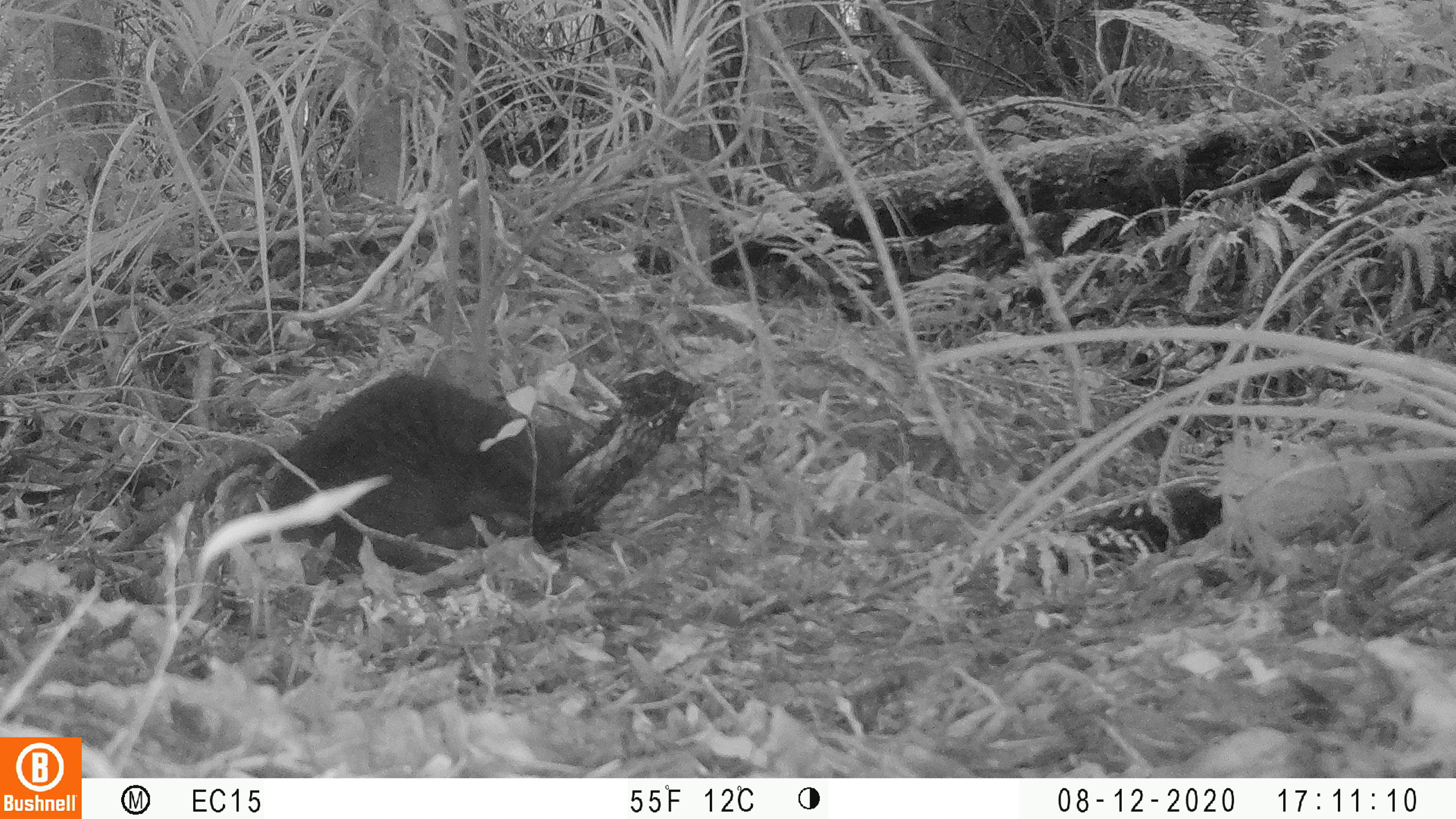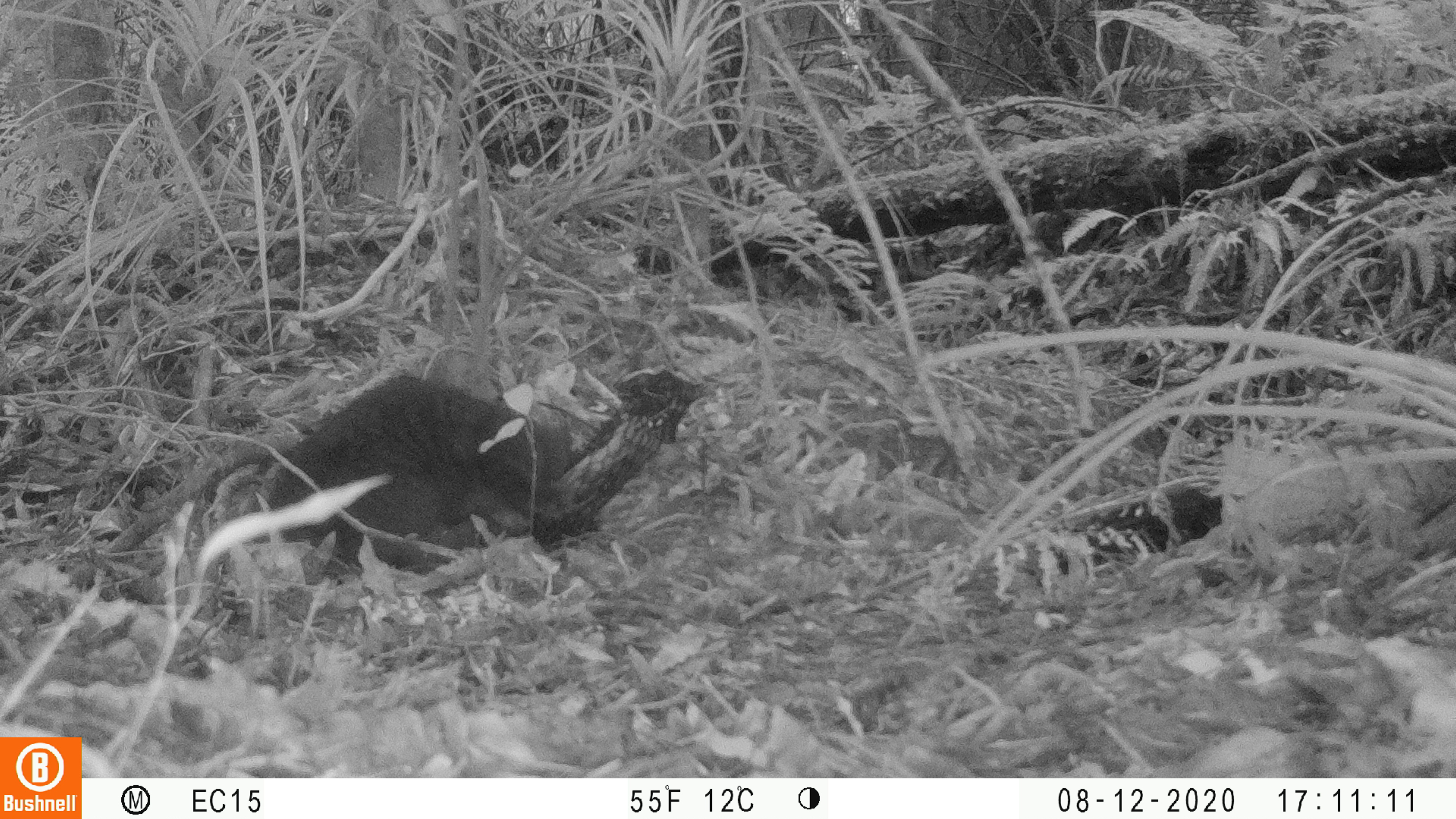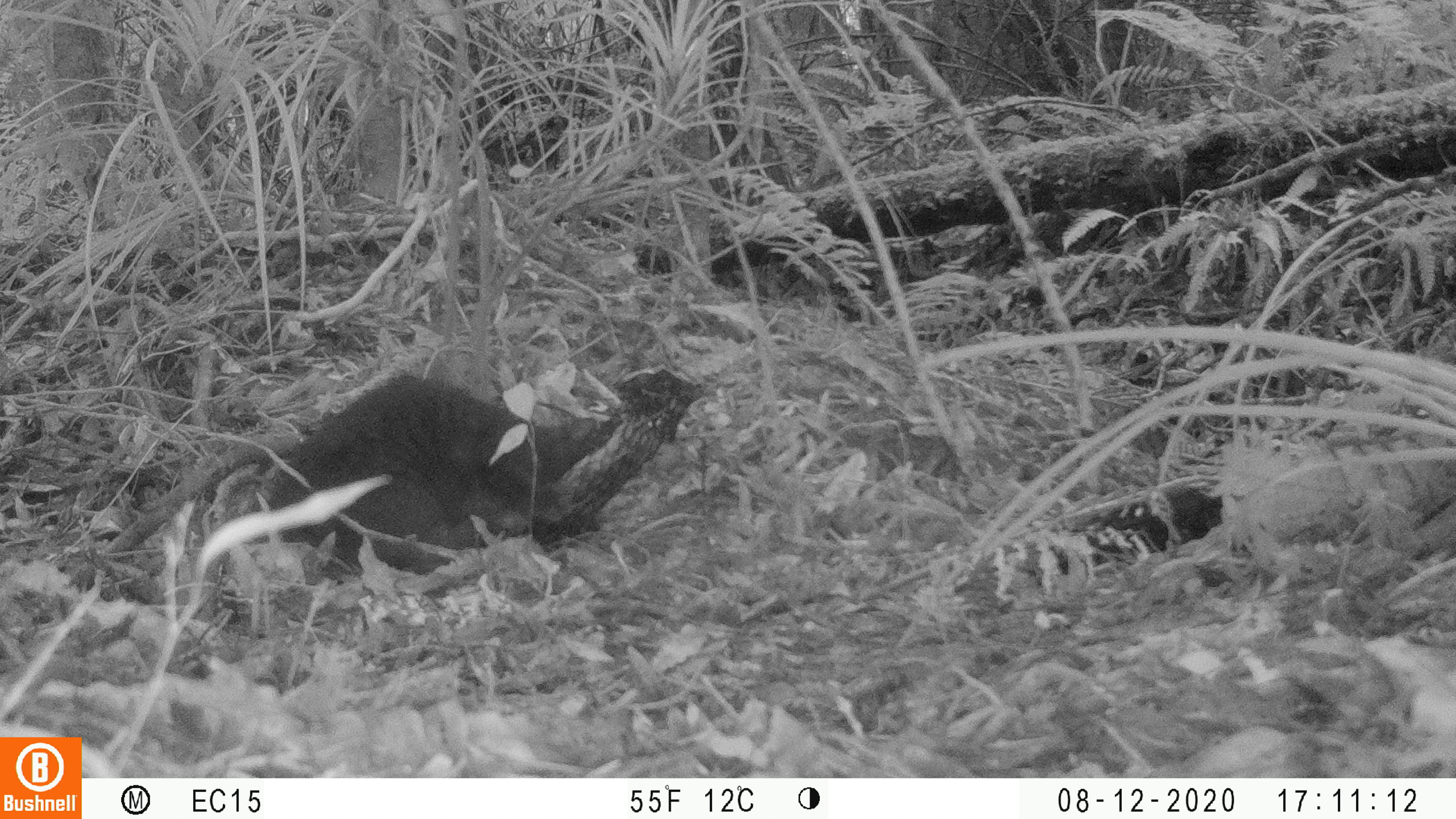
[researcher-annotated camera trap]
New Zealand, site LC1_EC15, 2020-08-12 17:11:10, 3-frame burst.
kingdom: Animalia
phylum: Chordata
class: Mammalia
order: Carnivora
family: Felidae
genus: Felis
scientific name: Felis catus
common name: domestic cat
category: cat